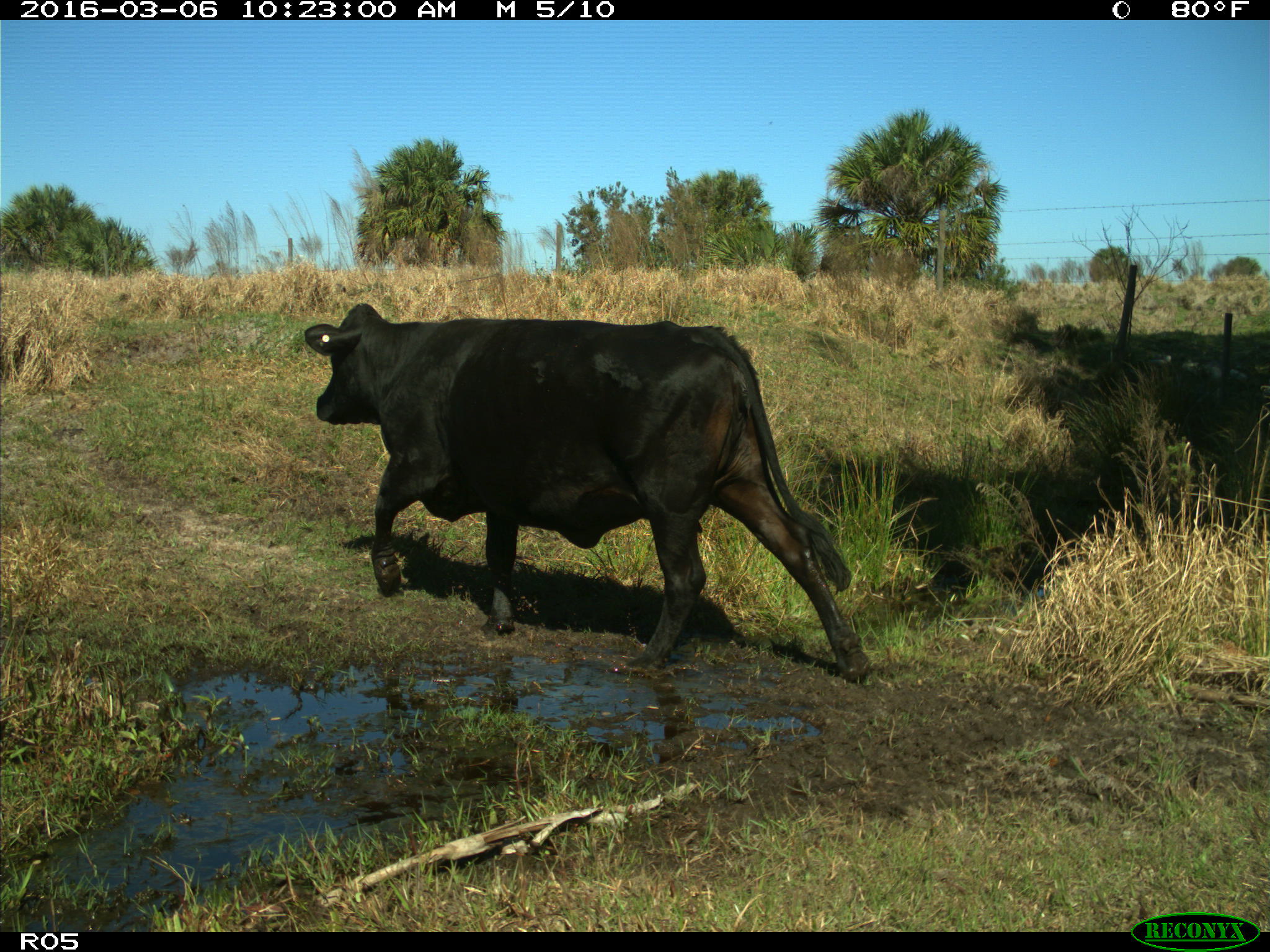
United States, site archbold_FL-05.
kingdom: Animalia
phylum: Chordata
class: Mammalia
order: Artiodactyla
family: Bovidae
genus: Bos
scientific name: Bos taurus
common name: domestic cow